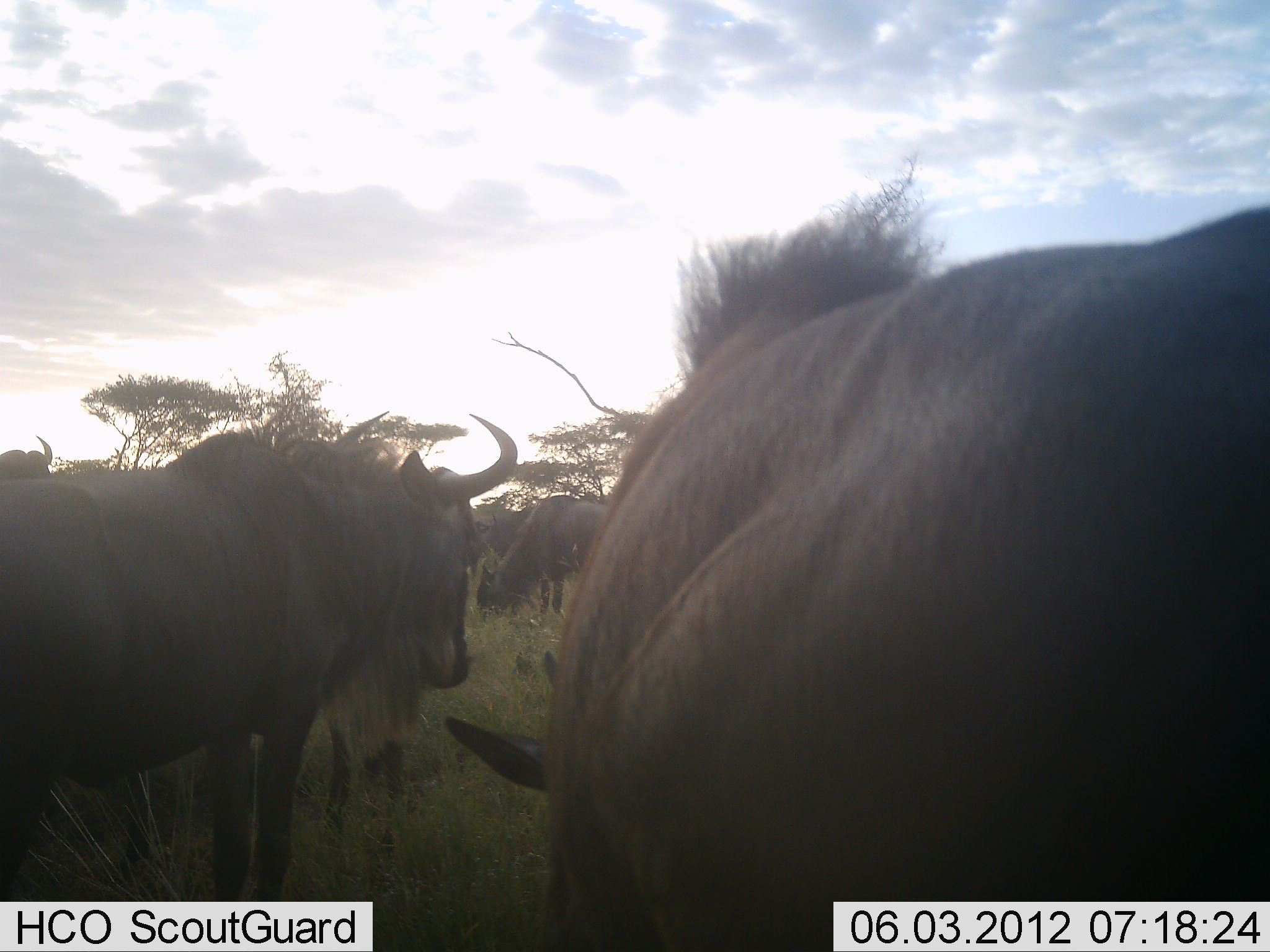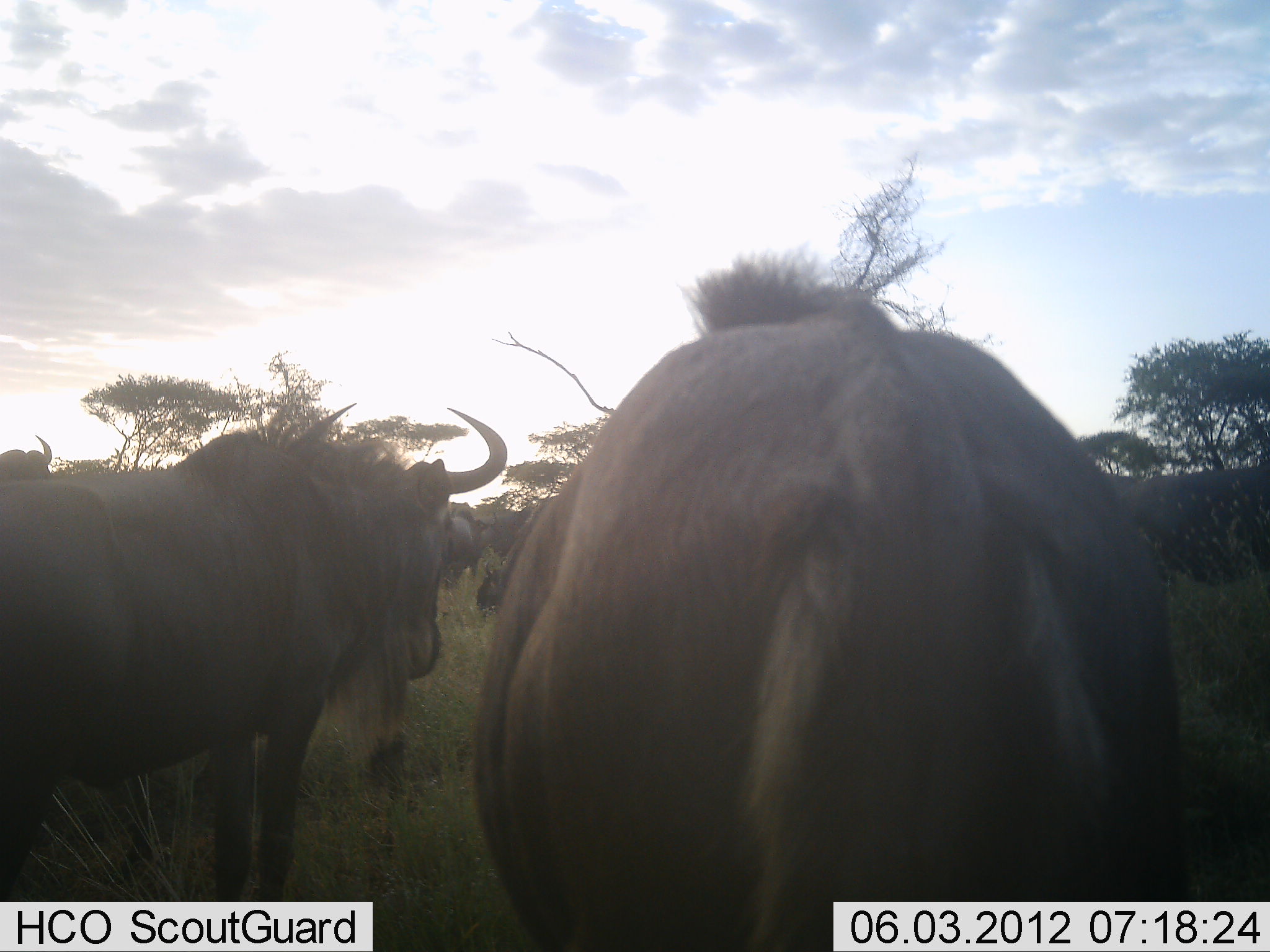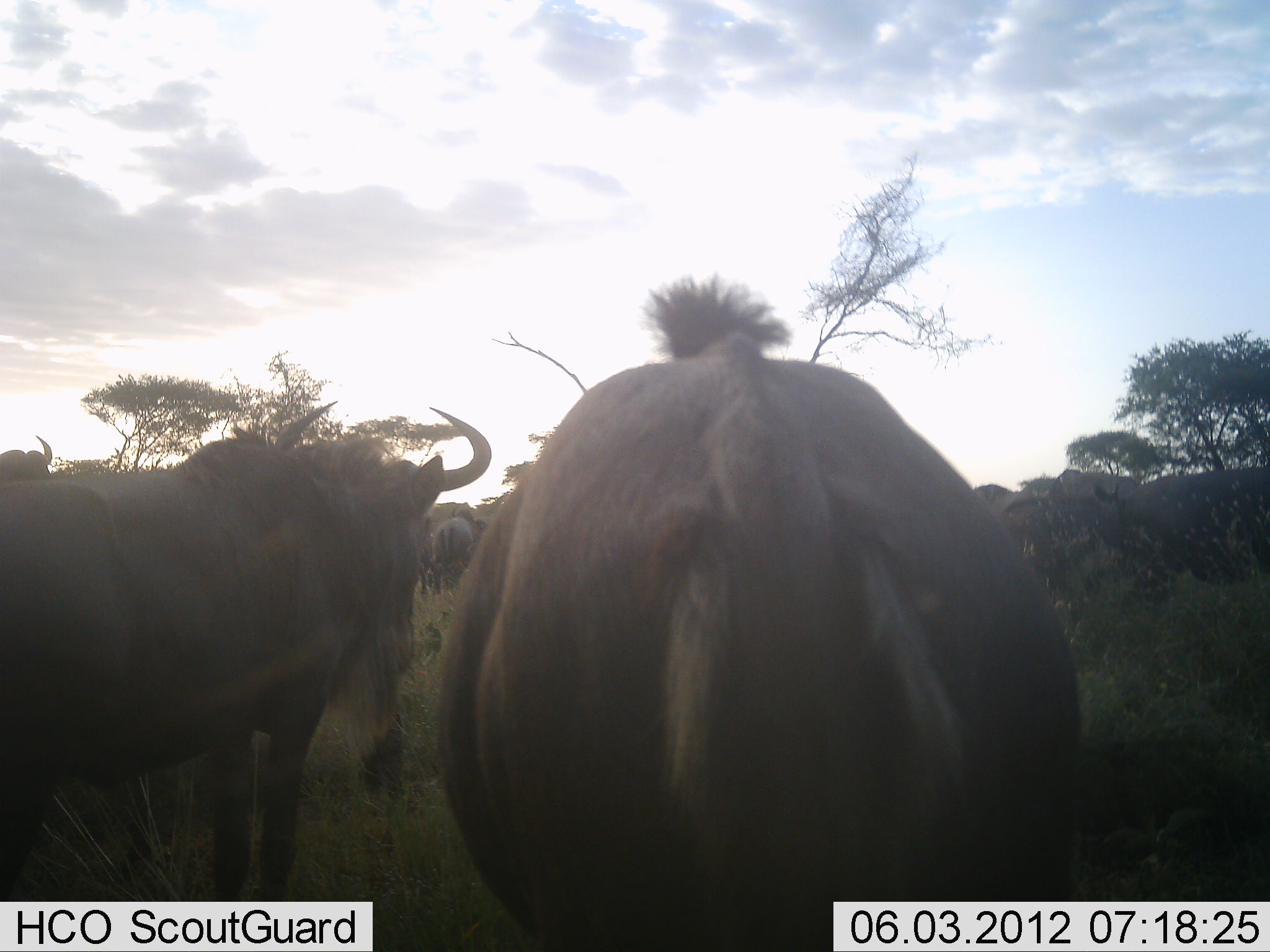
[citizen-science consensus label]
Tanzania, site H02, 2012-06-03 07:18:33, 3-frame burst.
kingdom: Animalia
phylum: Chordata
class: Mammalia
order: Artiodactyla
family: Bovidae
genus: Connochaetes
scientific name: Connochaetes taurinus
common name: blue wildebeest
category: wildebeest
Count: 6.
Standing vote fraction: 80%.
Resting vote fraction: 10%.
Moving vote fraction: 90%.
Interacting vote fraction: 0%.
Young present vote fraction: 0%.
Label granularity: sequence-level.